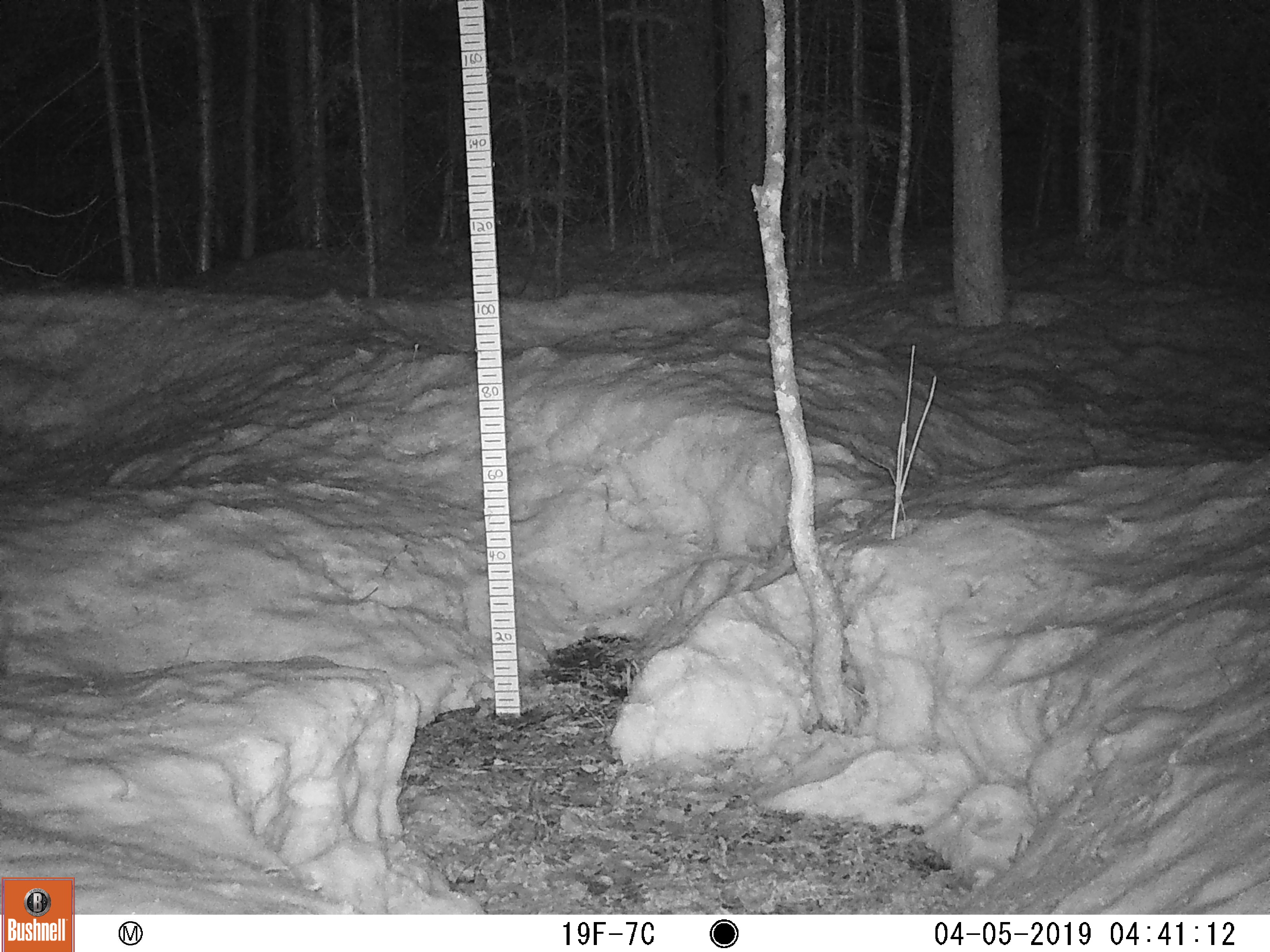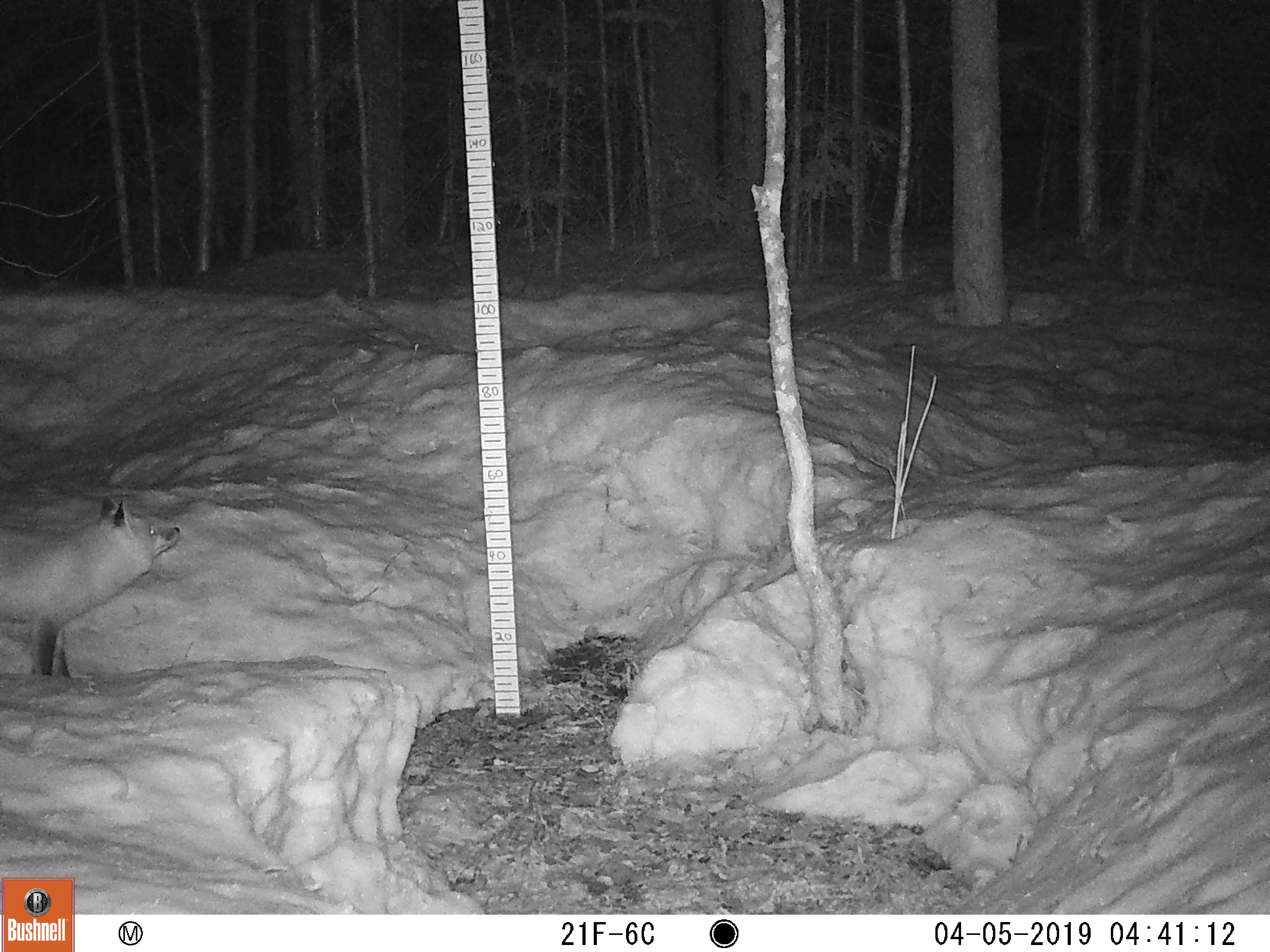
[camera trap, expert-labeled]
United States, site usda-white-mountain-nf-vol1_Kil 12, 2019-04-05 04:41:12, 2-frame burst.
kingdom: Animalia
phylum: Chordata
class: Mammalia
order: Carnivora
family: Canidae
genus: Vulpes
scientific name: Vulpes vulpes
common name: red fox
Red fox (Vulpes vulpes).